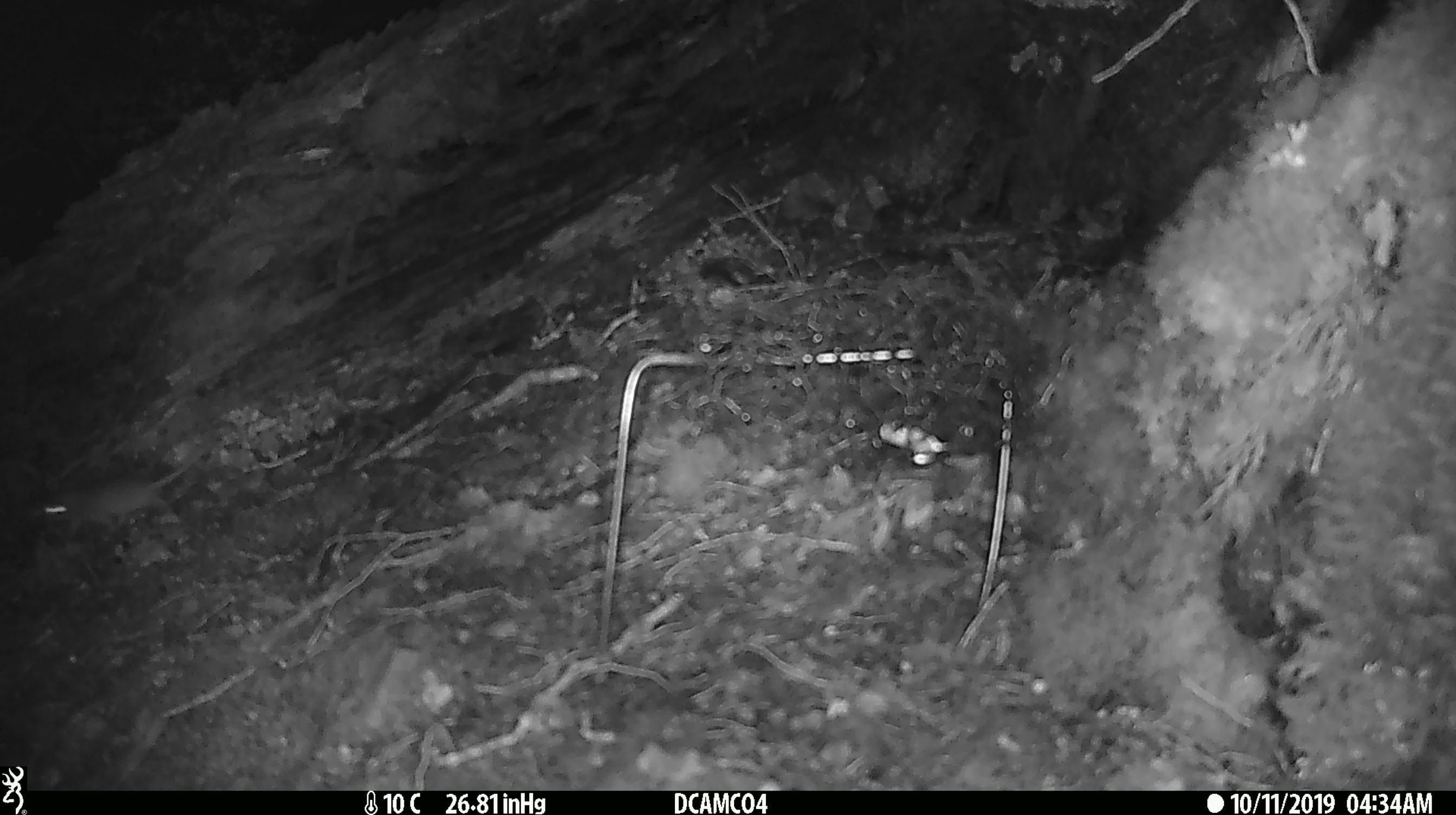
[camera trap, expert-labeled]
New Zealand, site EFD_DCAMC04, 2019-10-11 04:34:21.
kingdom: Animalia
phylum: Chordata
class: Mammalia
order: Rodentia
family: Muridae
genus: Mus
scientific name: Mus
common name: mouse